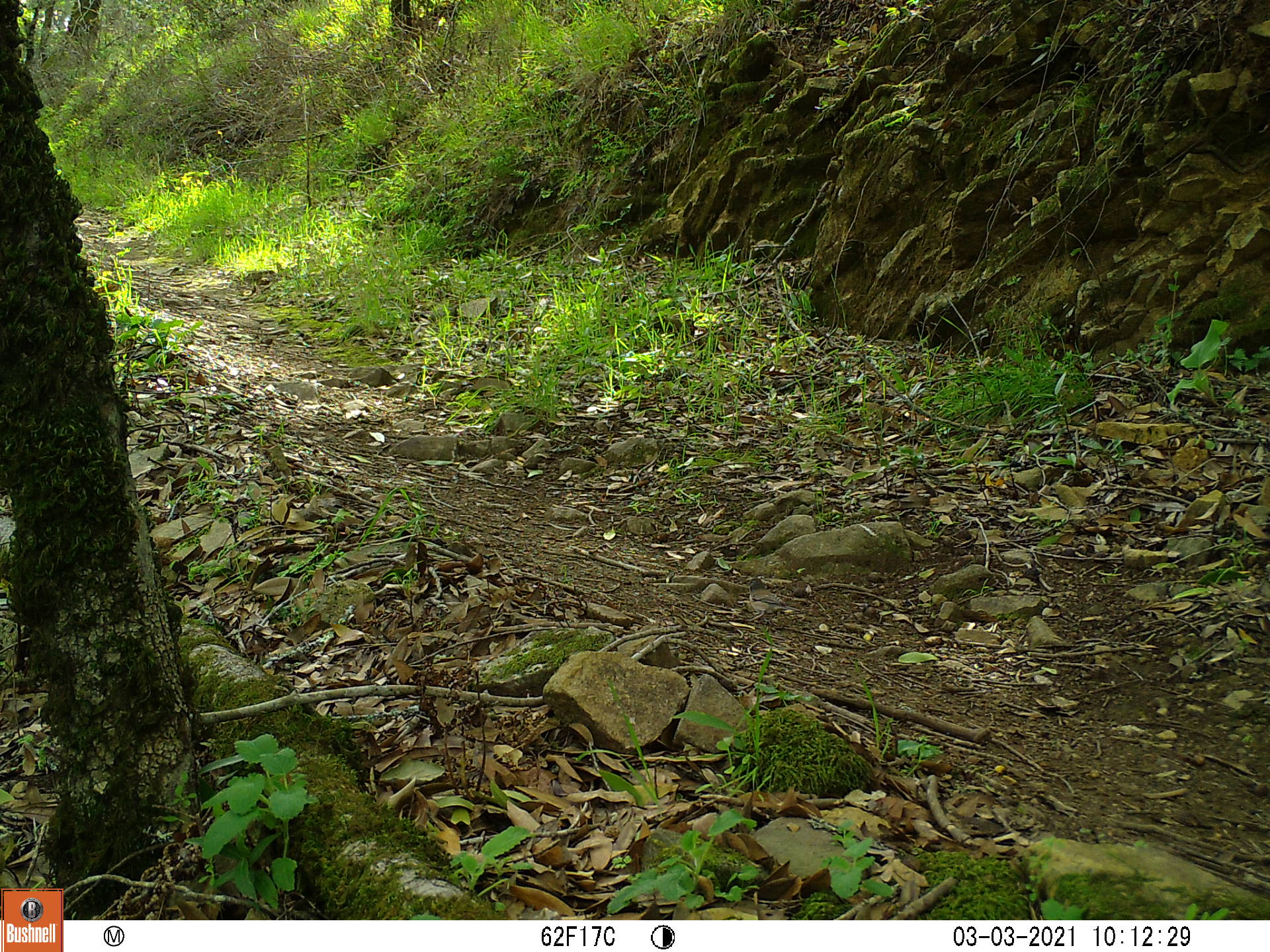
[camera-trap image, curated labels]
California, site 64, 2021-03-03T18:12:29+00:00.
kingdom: Animalia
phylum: Chordata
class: Aves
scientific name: Aves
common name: bird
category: unknown bird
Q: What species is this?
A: Unknown bird (bird) (Aves).